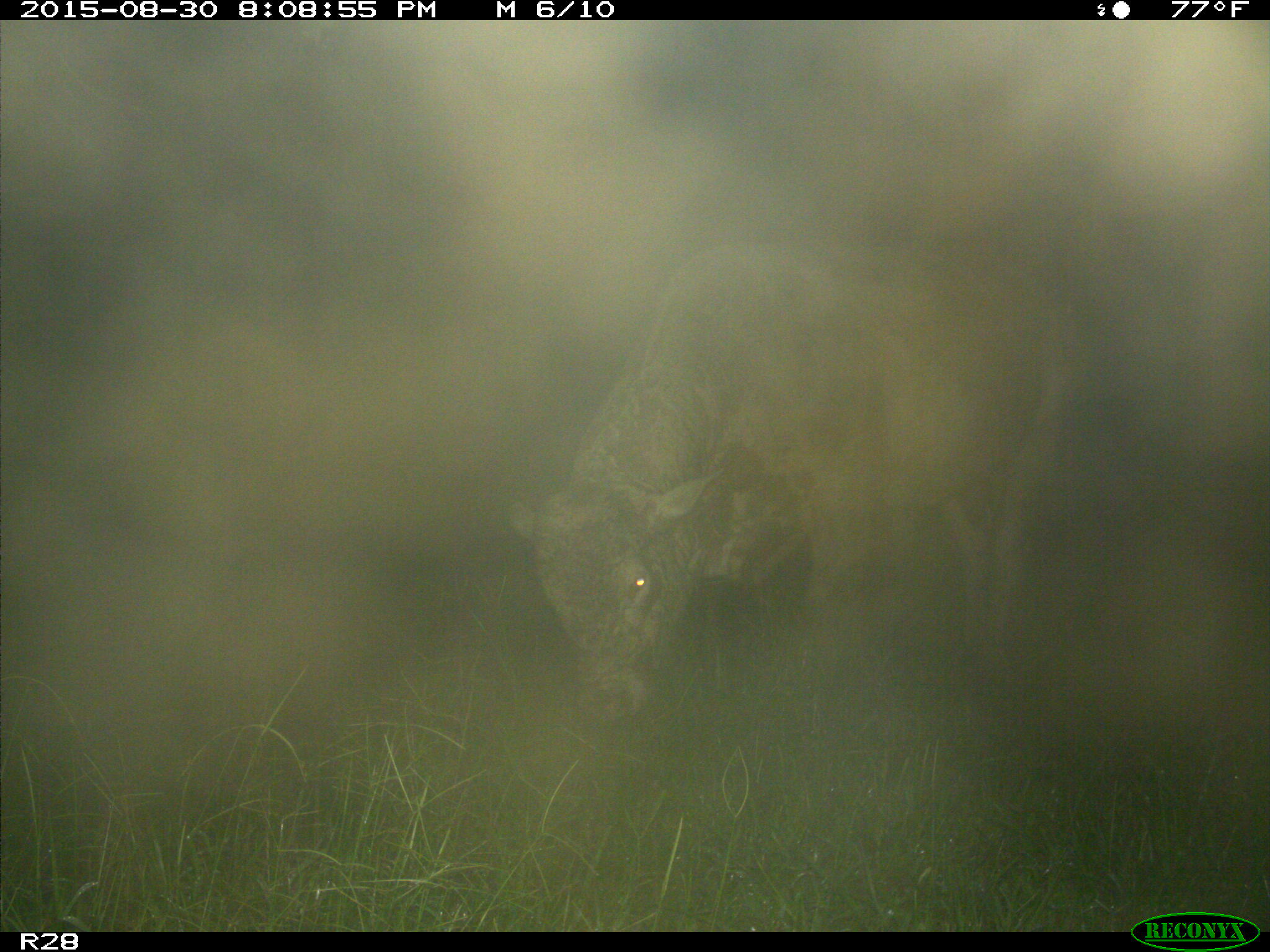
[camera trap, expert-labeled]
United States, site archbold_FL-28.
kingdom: Animalia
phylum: Chordata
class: Mammalia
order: Artiodactyla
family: Bovidae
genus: Bos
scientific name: Bos taurus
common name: domestic cow